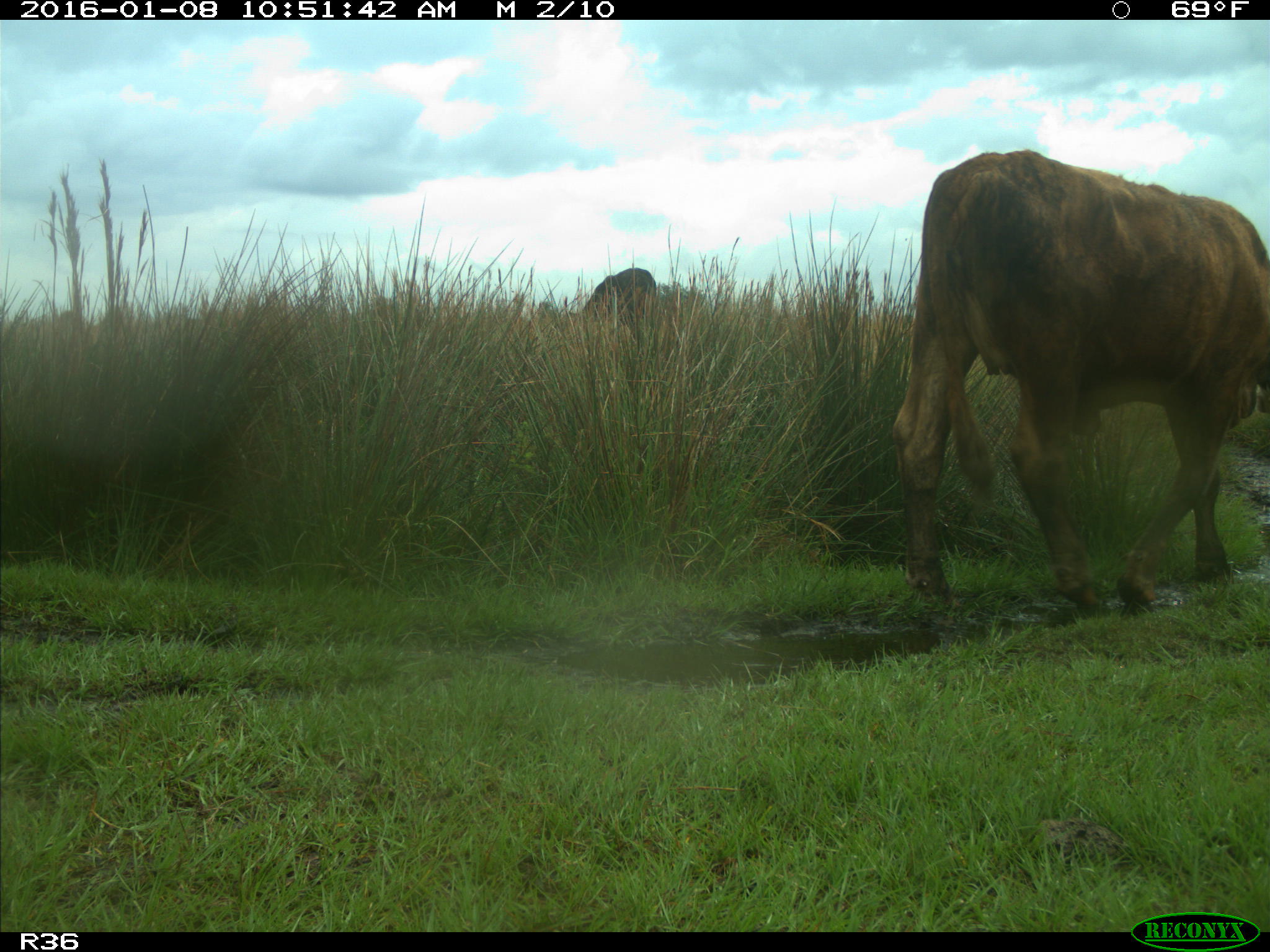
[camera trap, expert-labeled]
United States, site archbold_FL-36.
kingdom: Animalia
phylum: Chordata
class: Mammalia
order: Artiodactyla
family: Bovidae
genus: Bos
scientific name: Bos taurus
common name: domestic cow